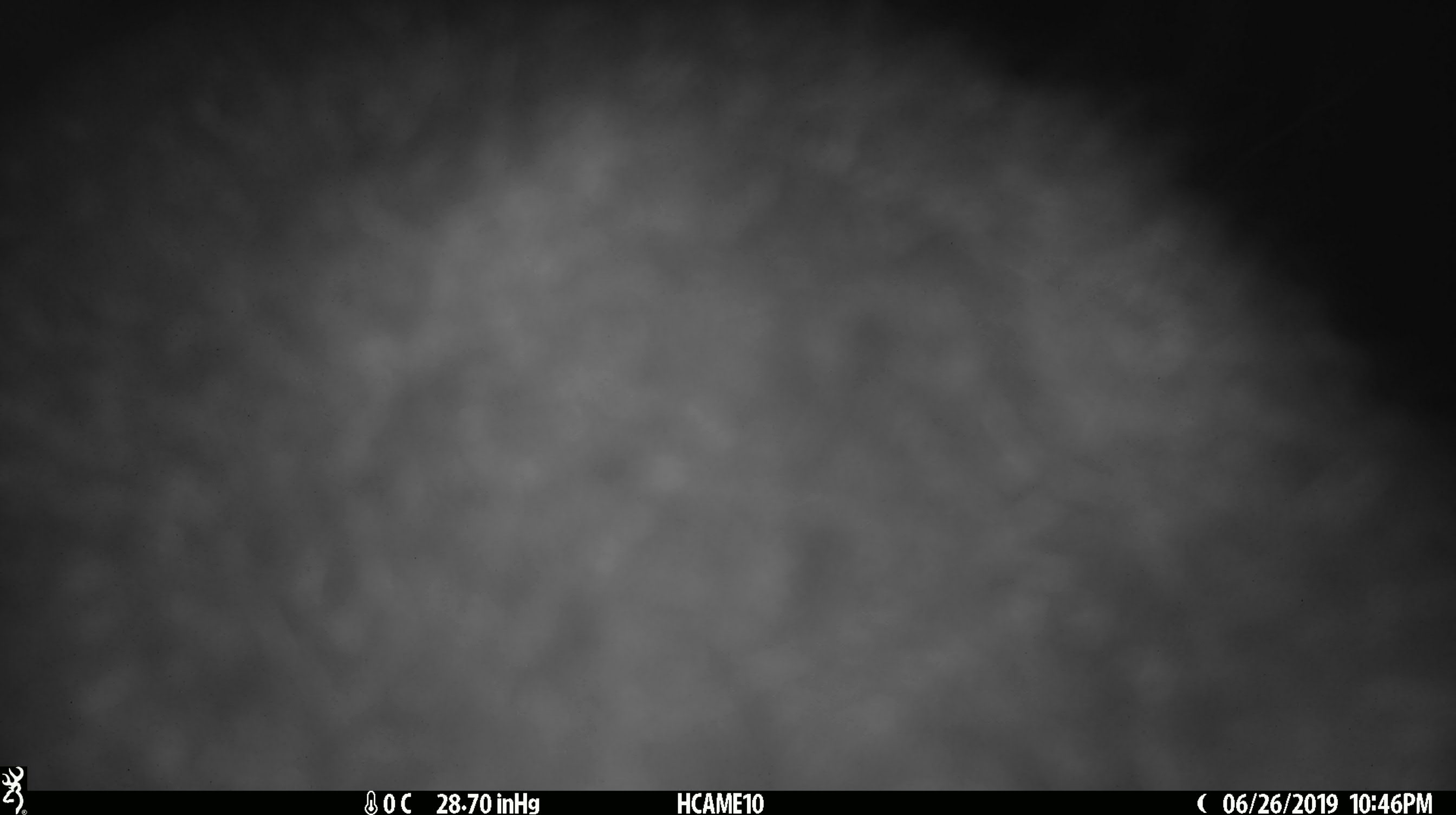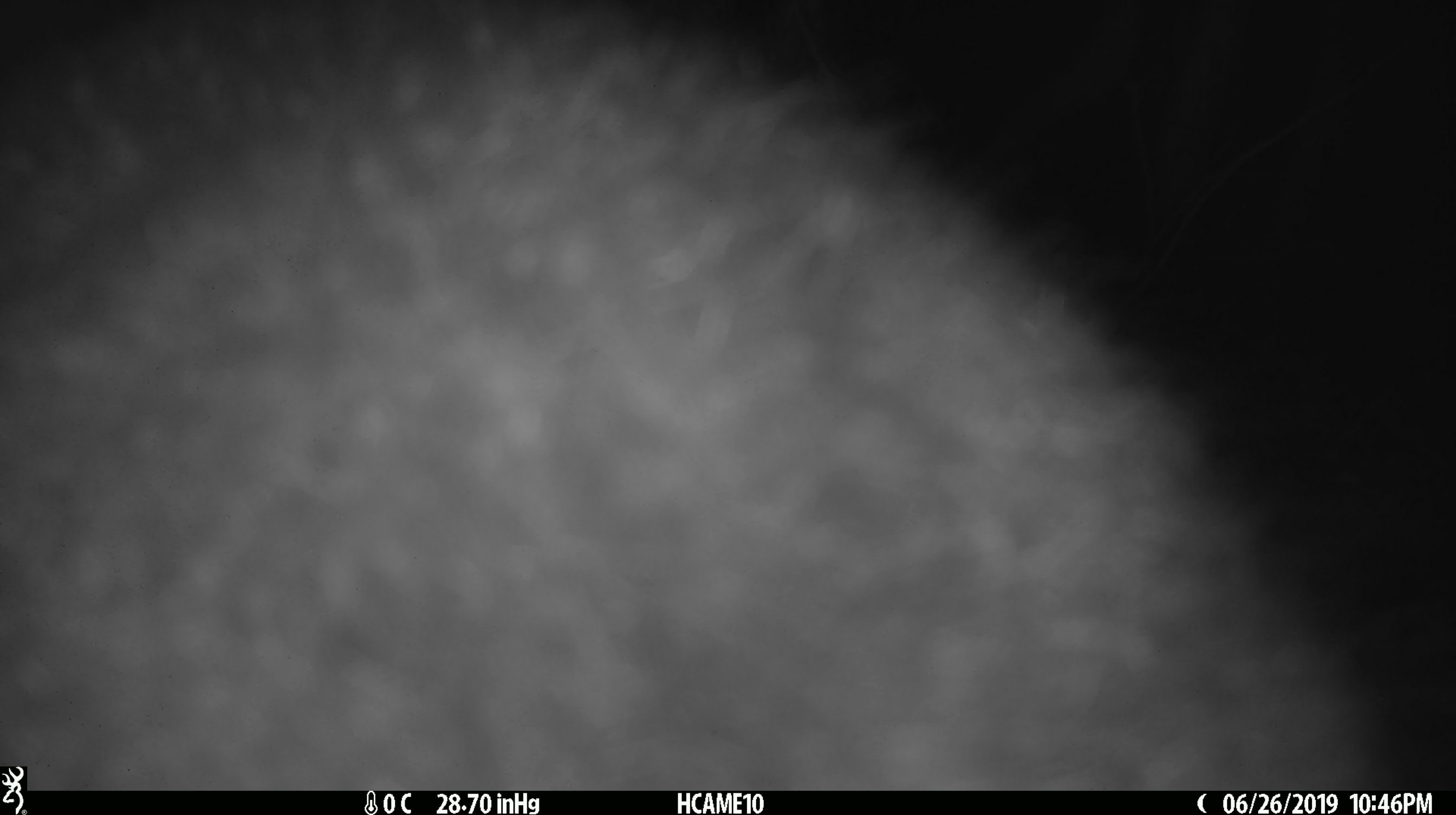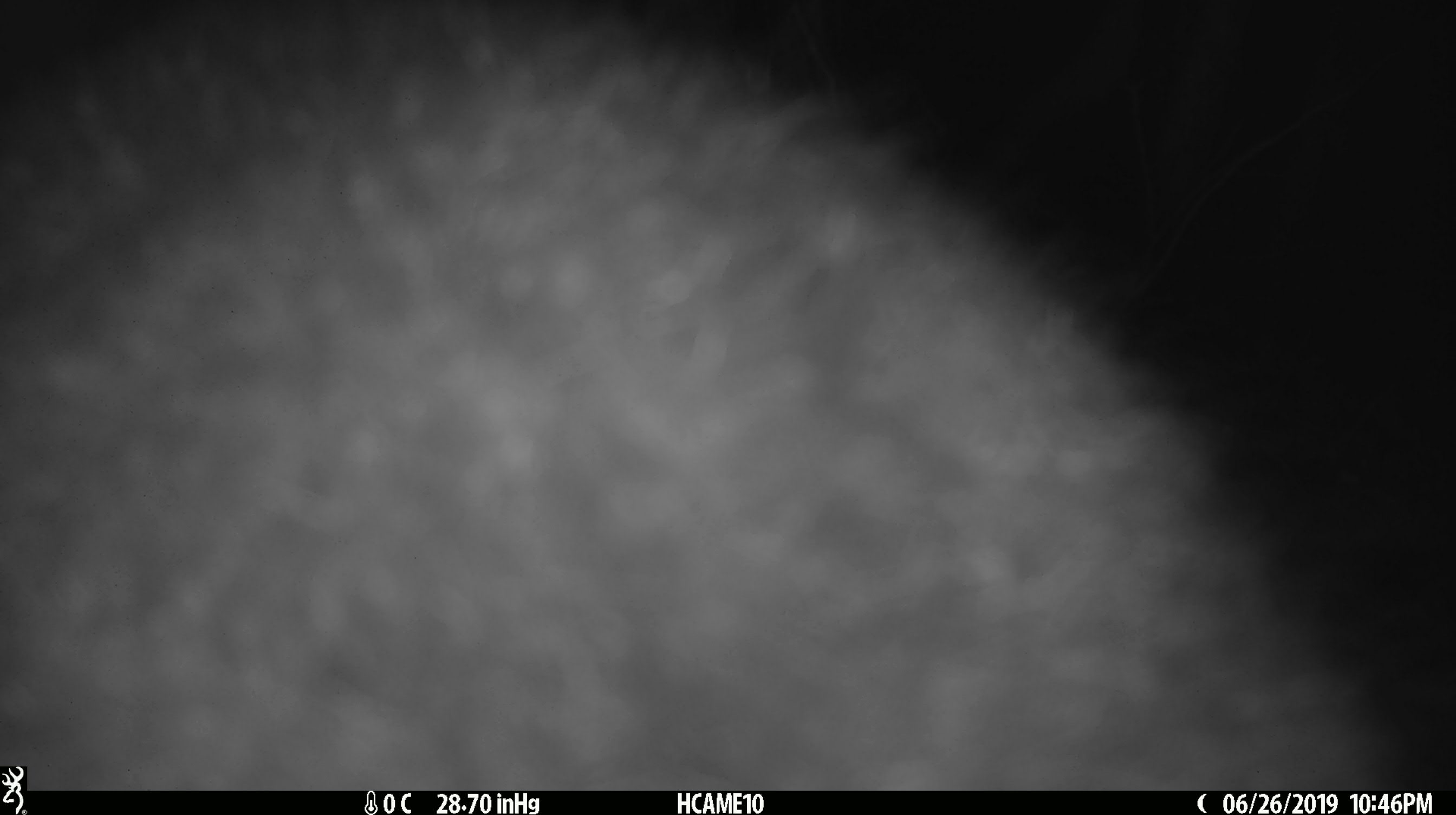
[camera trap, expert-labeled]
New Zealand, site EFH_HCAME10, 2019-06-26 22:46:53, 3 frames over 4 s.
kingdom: Animalia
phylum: Chordata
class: Mammalia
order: Diprotodontia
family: Phalangeridae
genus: Trichosurus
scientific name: Trichosurus vulpecula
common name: common brushtail possum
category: possum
Possum (common brushtail possum) (Trichosurus vulpecula).